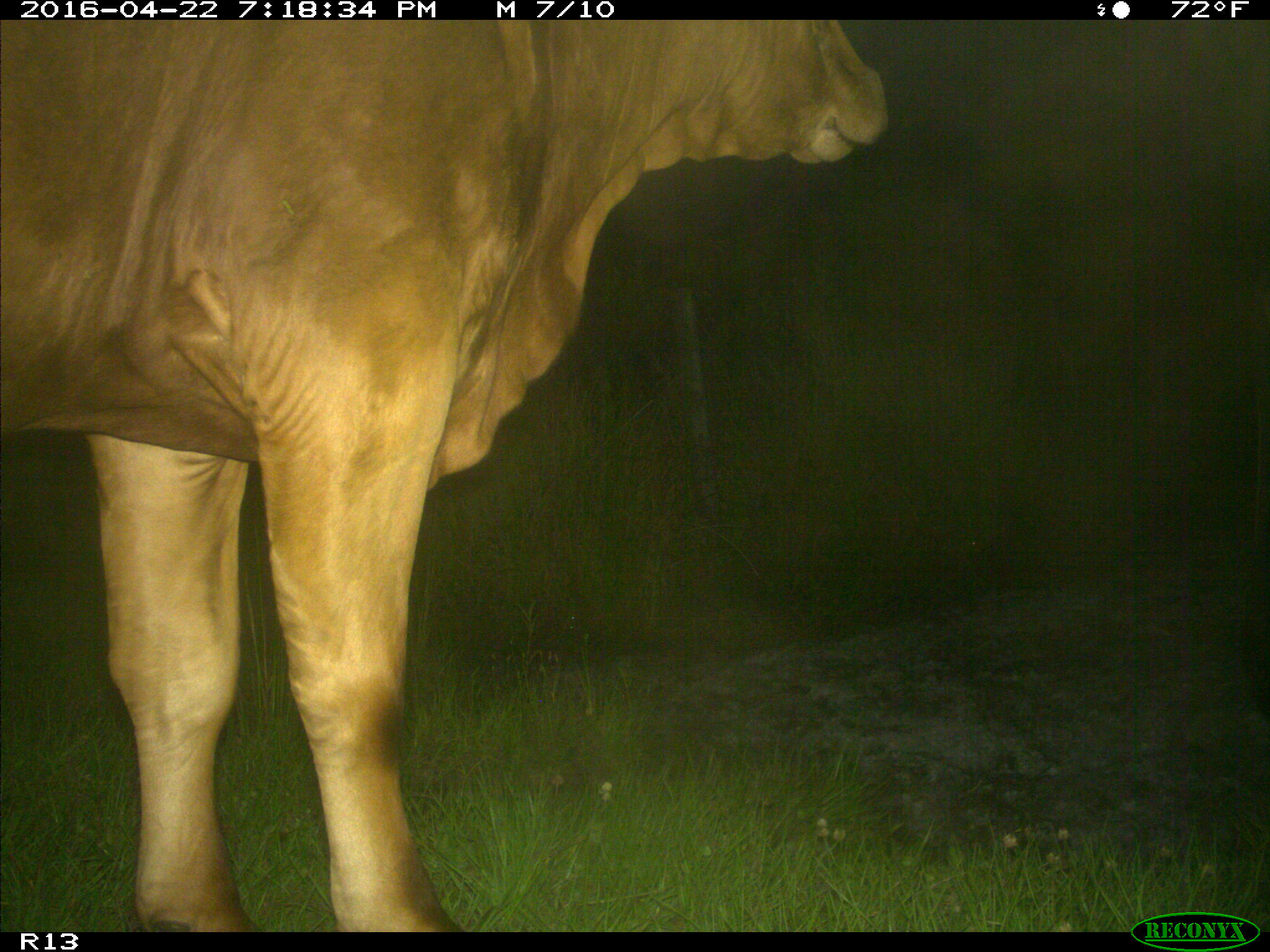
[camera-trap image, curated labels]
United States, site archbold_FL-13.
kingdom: Animalia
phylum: Chordata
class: Mammalia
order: Artiodactyla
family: Bovidae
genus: Bos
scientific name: Bos taurus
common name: domestic cow